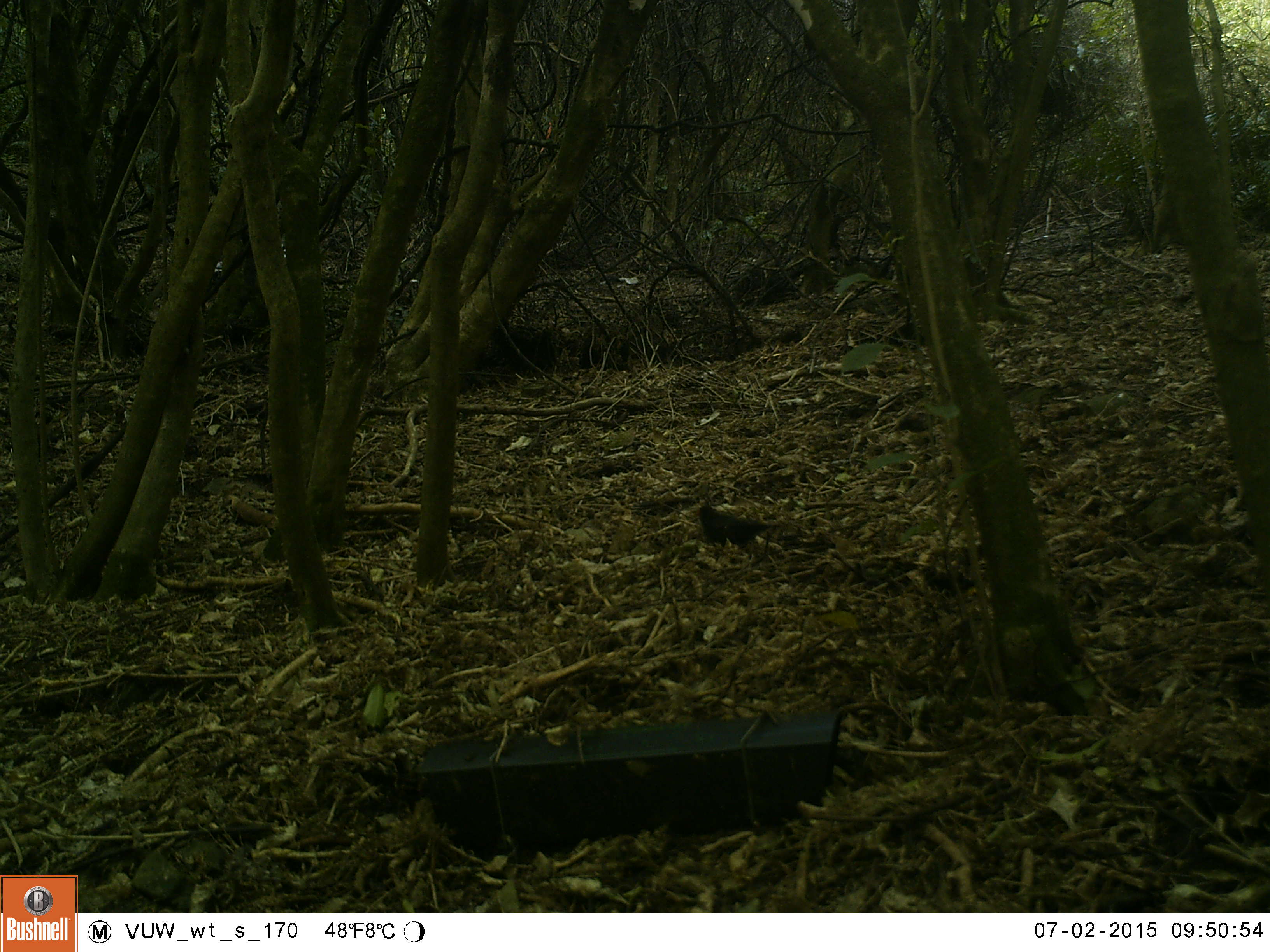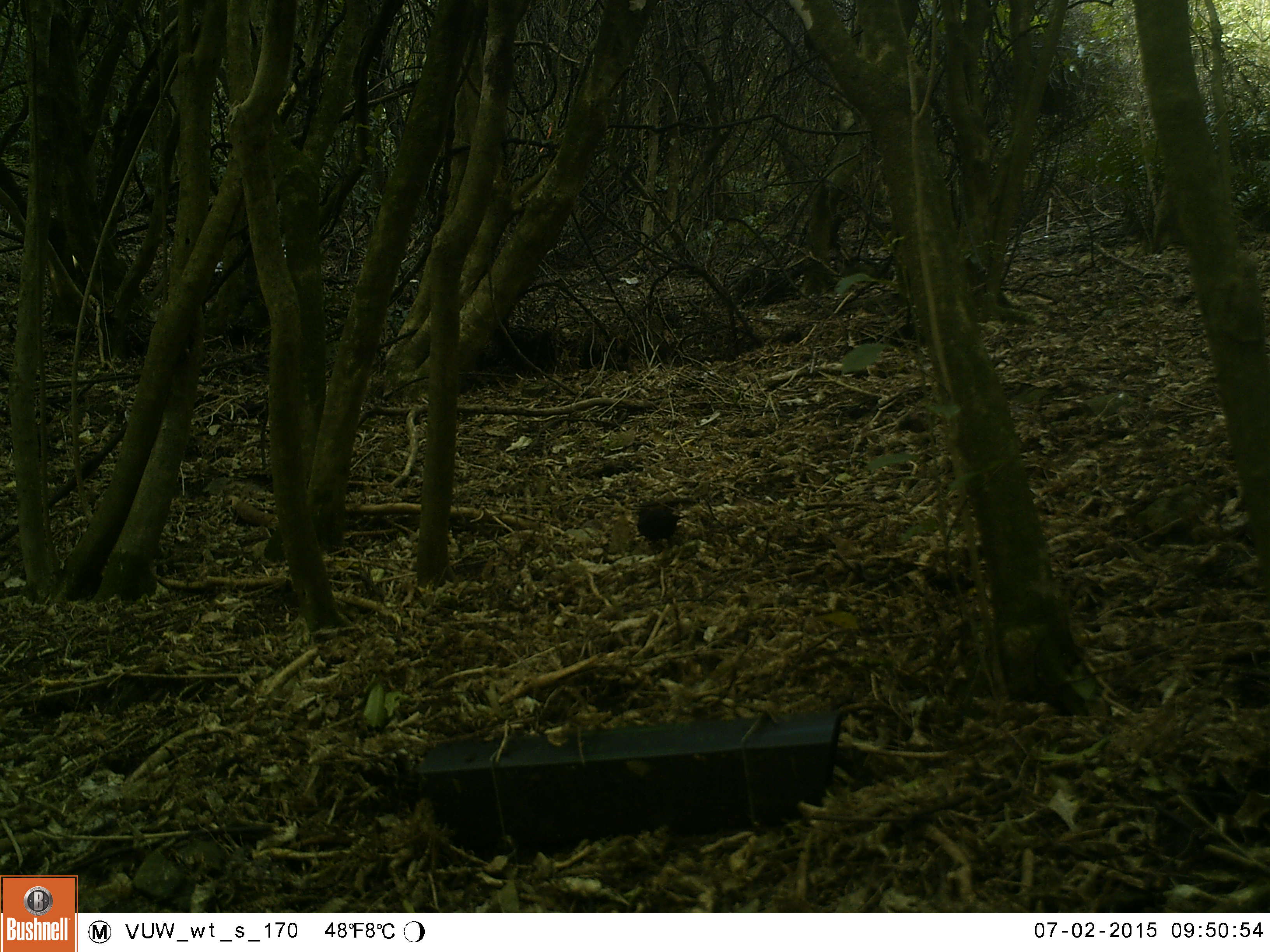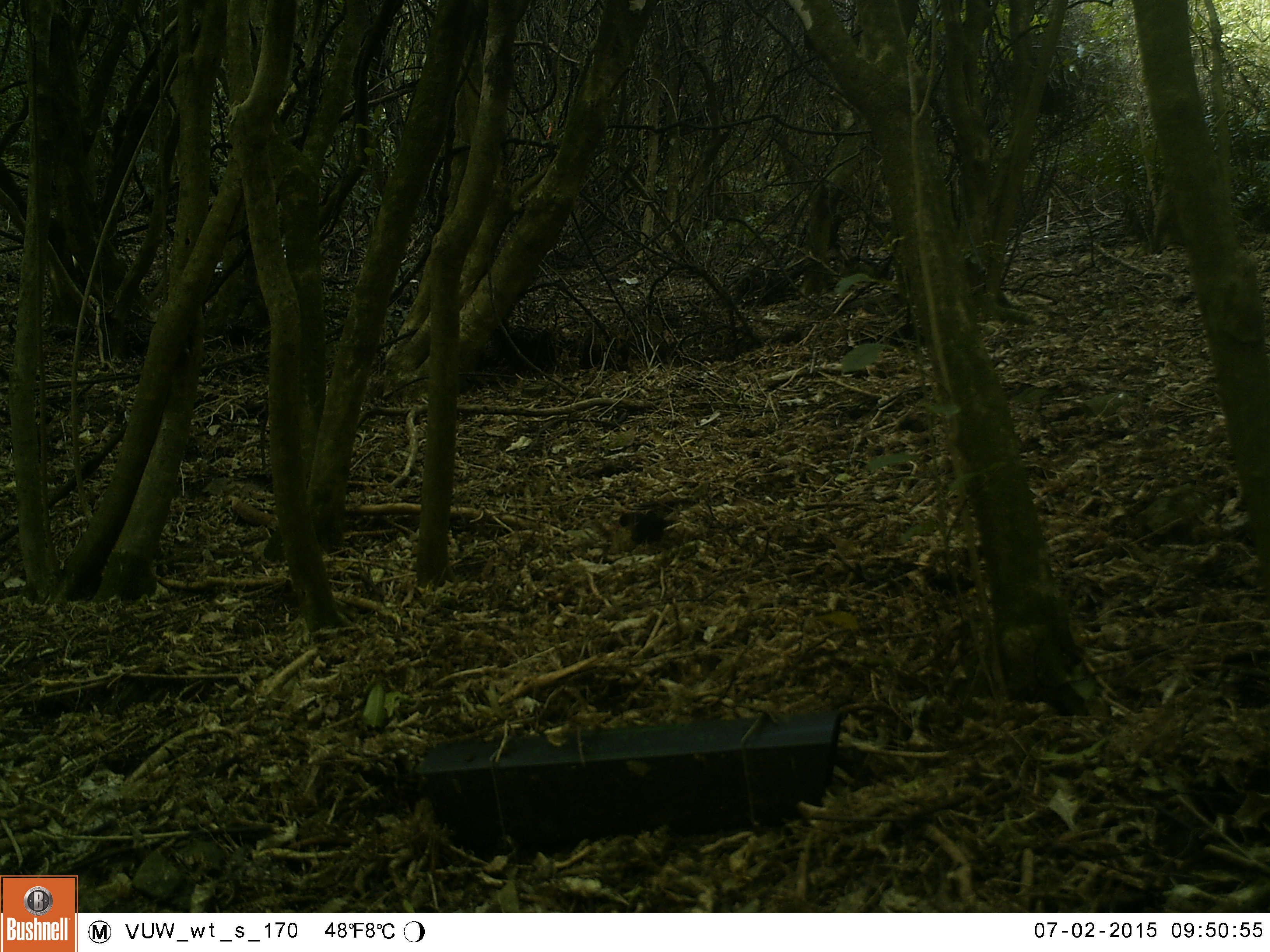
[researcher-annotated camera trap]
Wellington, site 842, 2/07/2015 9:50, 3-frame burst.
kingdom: Animalia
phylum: Chordata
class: Aves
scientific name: Aves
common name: bird